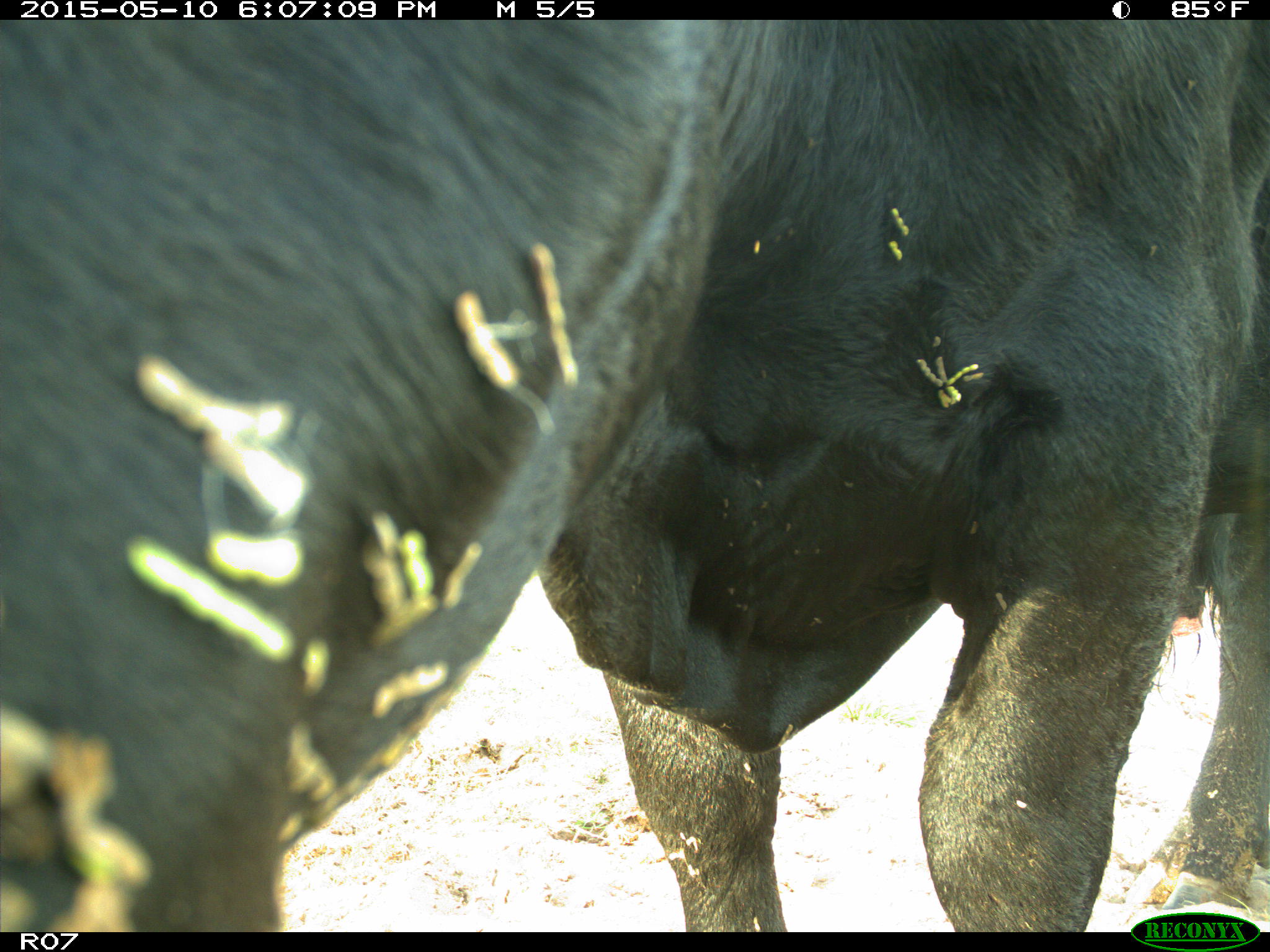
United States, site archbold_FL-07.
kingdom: Animalia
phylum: Chordata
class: Mammalia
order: Artiodactyla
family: Bovidae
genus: Bos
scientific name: Bos taurus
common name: domestic cow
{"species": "Bos taurus (domestic cow)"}